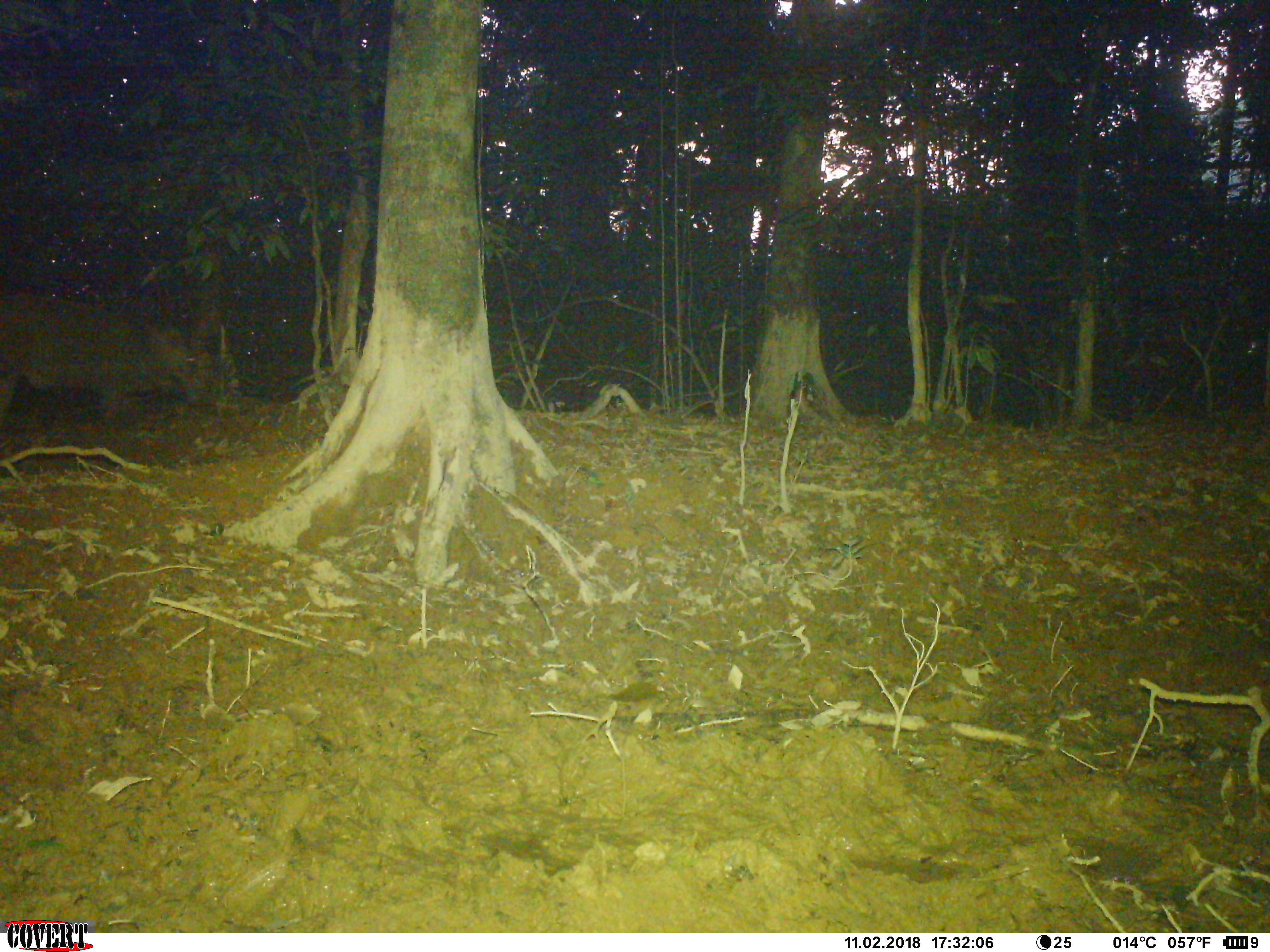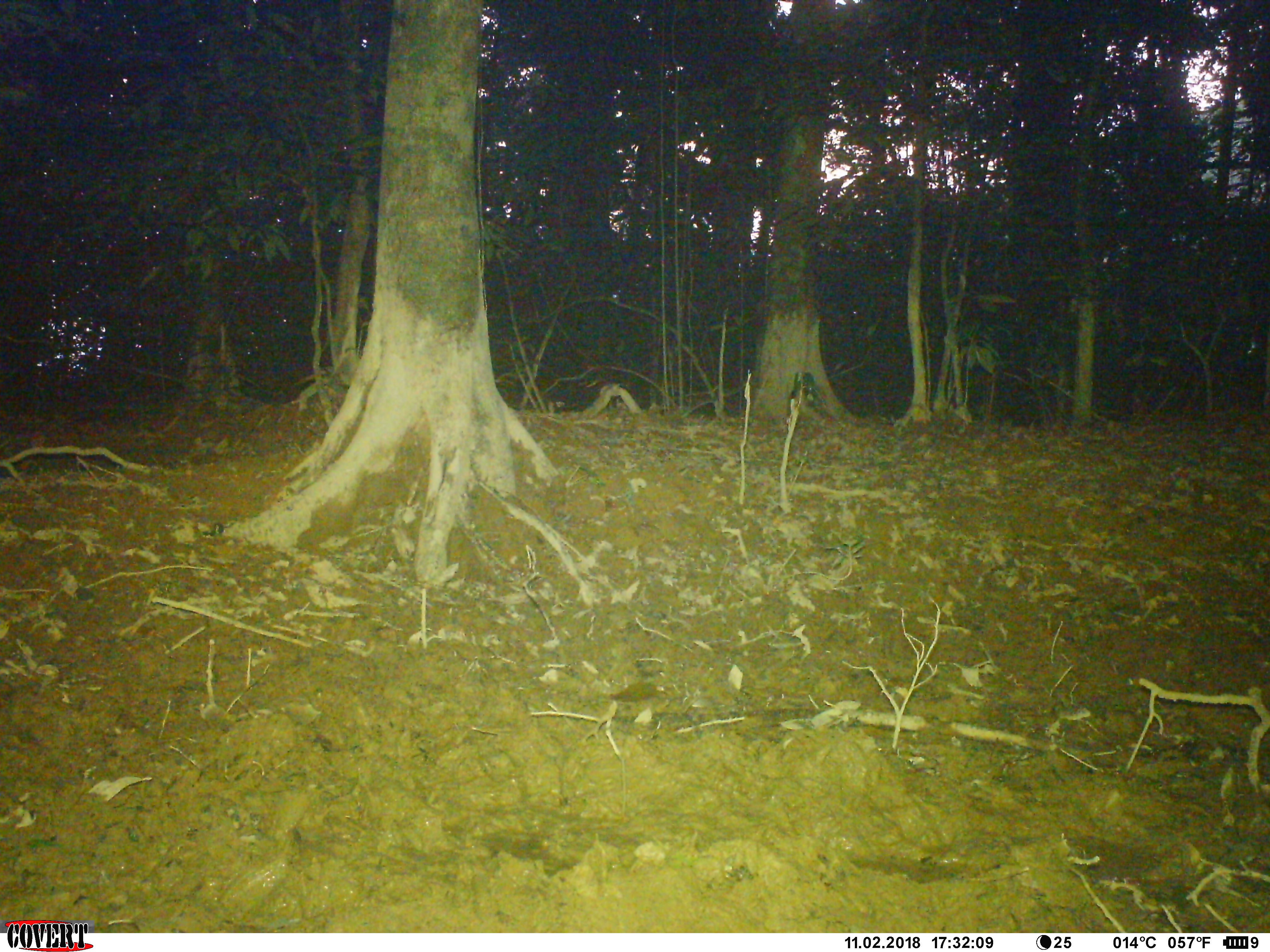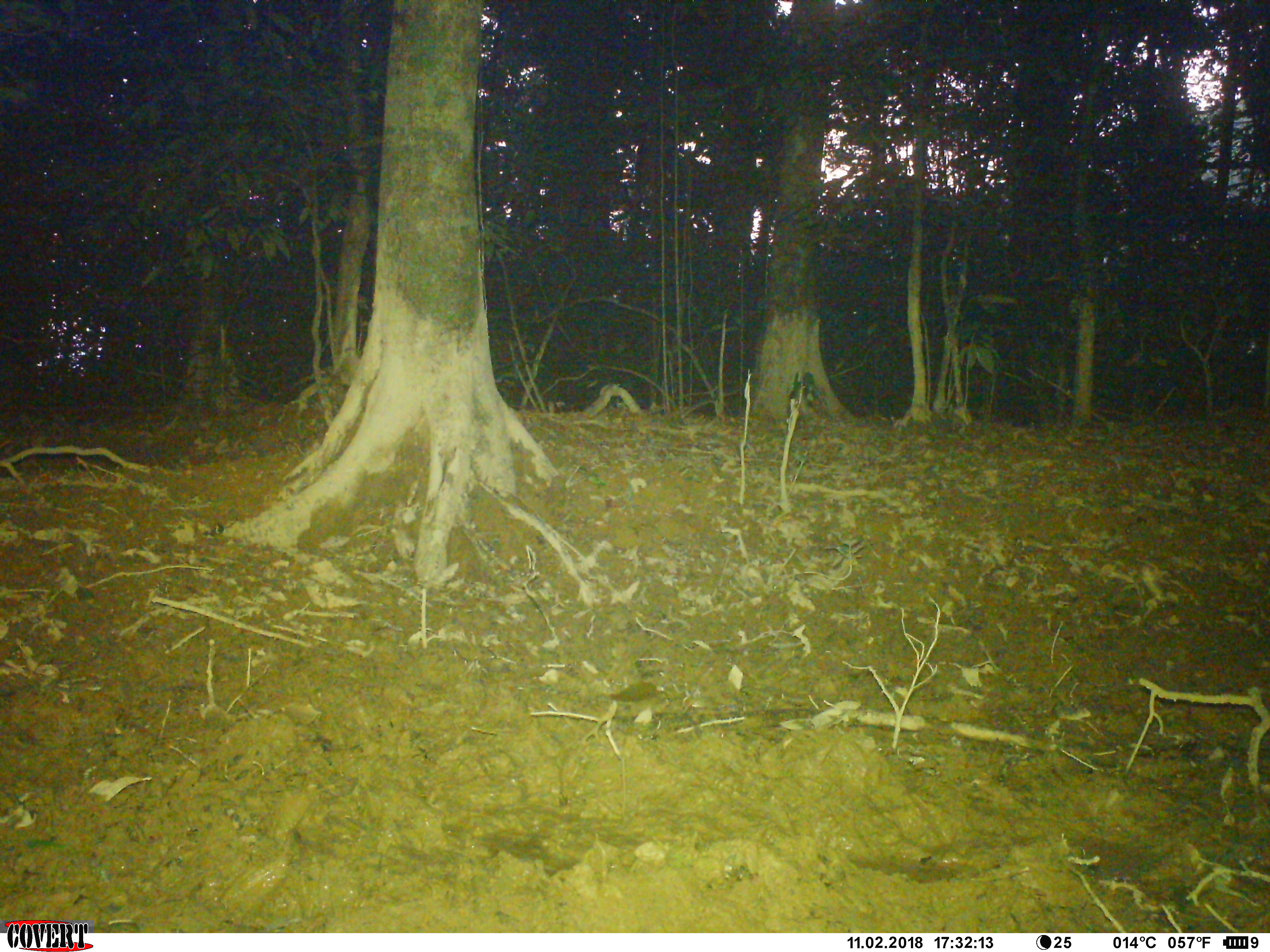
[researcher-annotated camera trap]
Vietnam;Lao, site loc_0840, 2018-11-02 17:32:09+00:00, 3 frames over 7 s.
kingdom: Animalia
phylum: Chordata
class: Mammalia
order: Artiodactyla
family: Suidae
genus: Sus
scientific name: Sus scrofa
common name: eurasian wild pig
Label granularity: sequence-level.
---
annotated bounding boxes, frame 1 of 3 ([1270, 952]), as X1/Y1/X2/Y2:
eurasian wild pig: 0/291/213/428